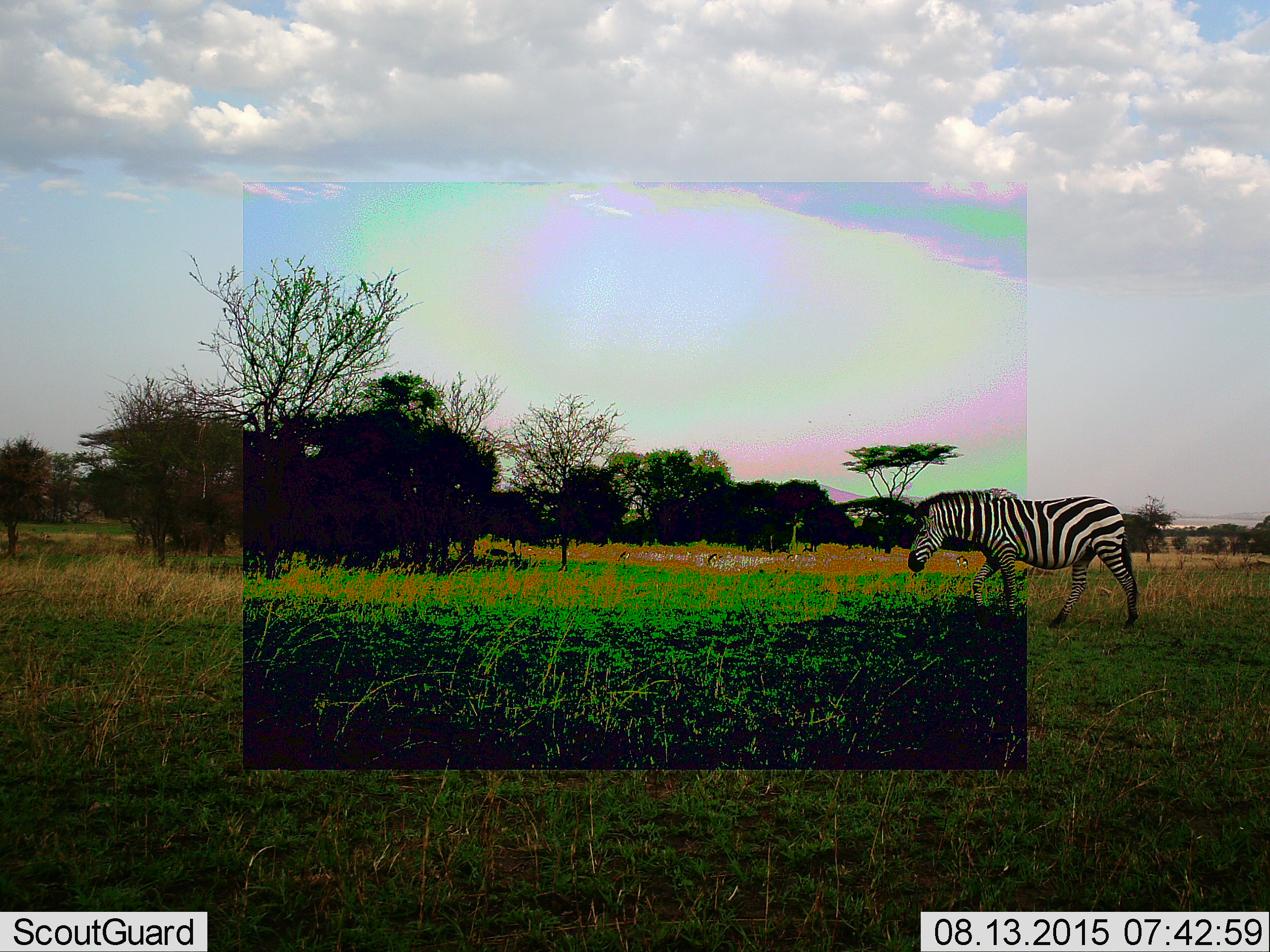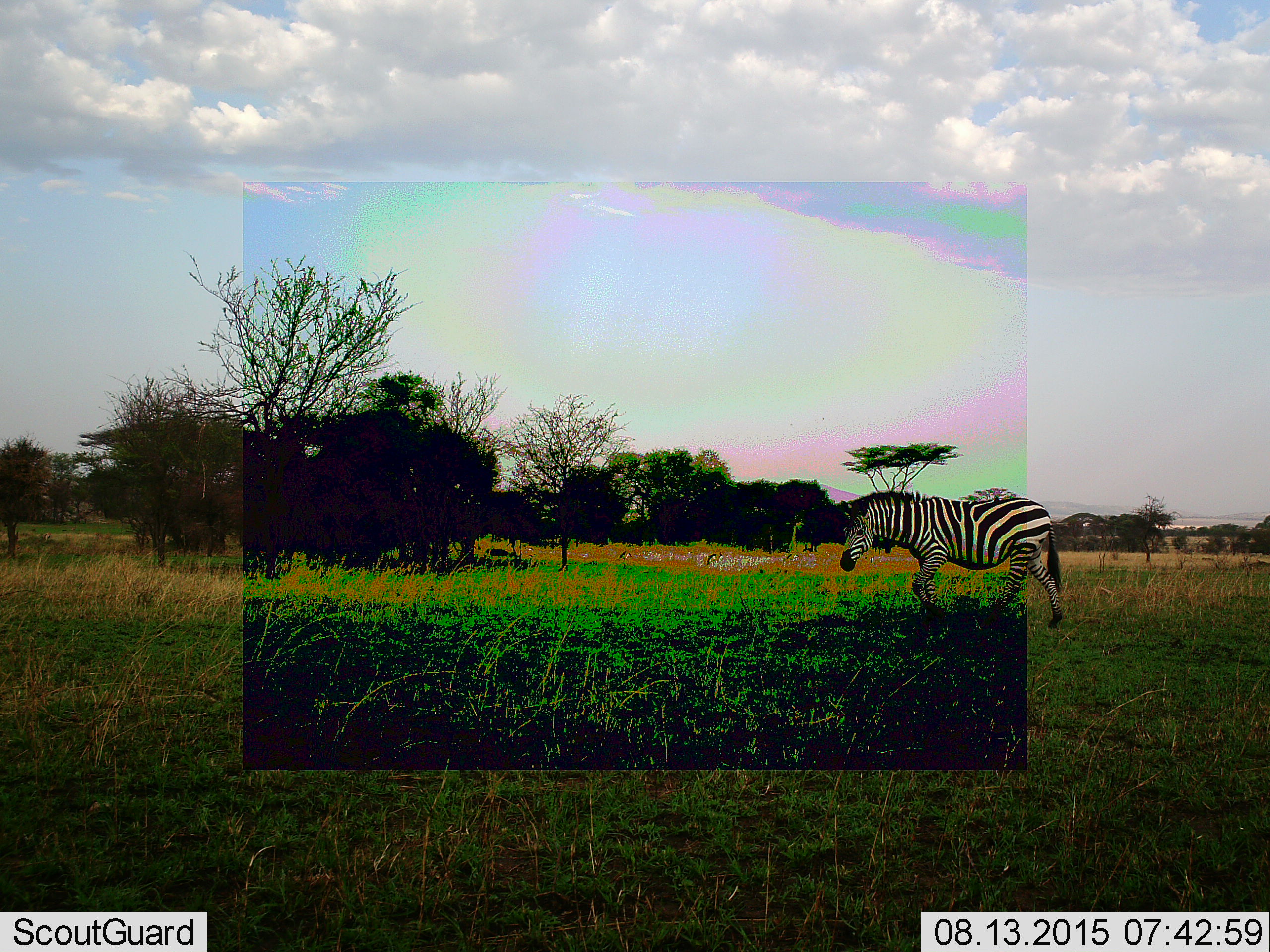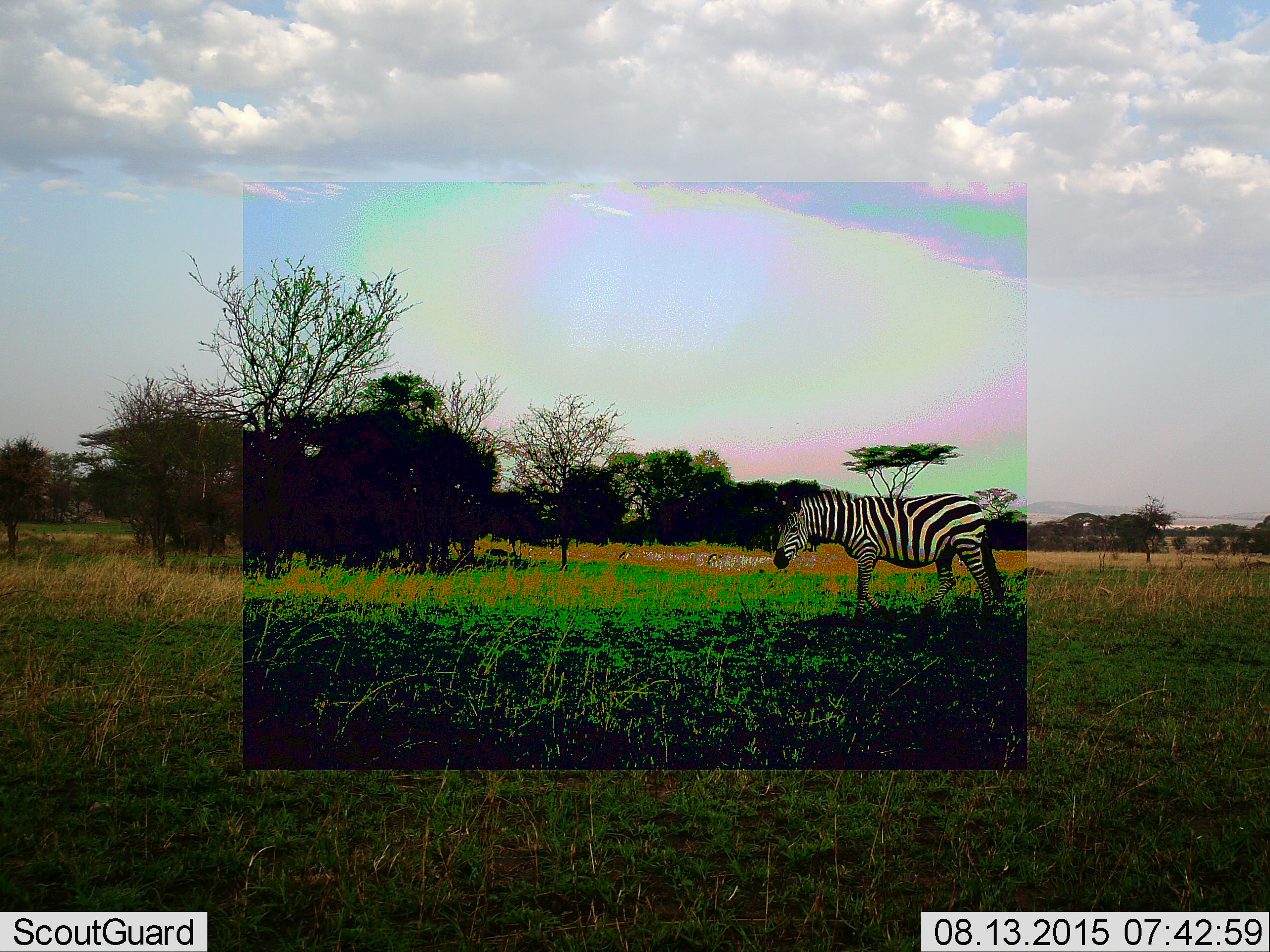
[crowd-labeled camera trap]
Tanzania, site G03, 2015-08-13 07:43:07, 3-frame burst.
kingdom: Animalia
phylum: Chordata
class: Mammalia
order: Perissodactyla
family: Equidae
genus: Equus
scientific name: Equus quagga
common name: plains zebra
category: zebra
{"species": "zebra (plains zebra) (Equus quagga)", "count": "1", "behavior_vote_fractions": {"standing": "11%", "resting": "5%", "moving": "89%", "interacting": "0%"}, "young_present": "0%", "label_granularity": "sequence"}